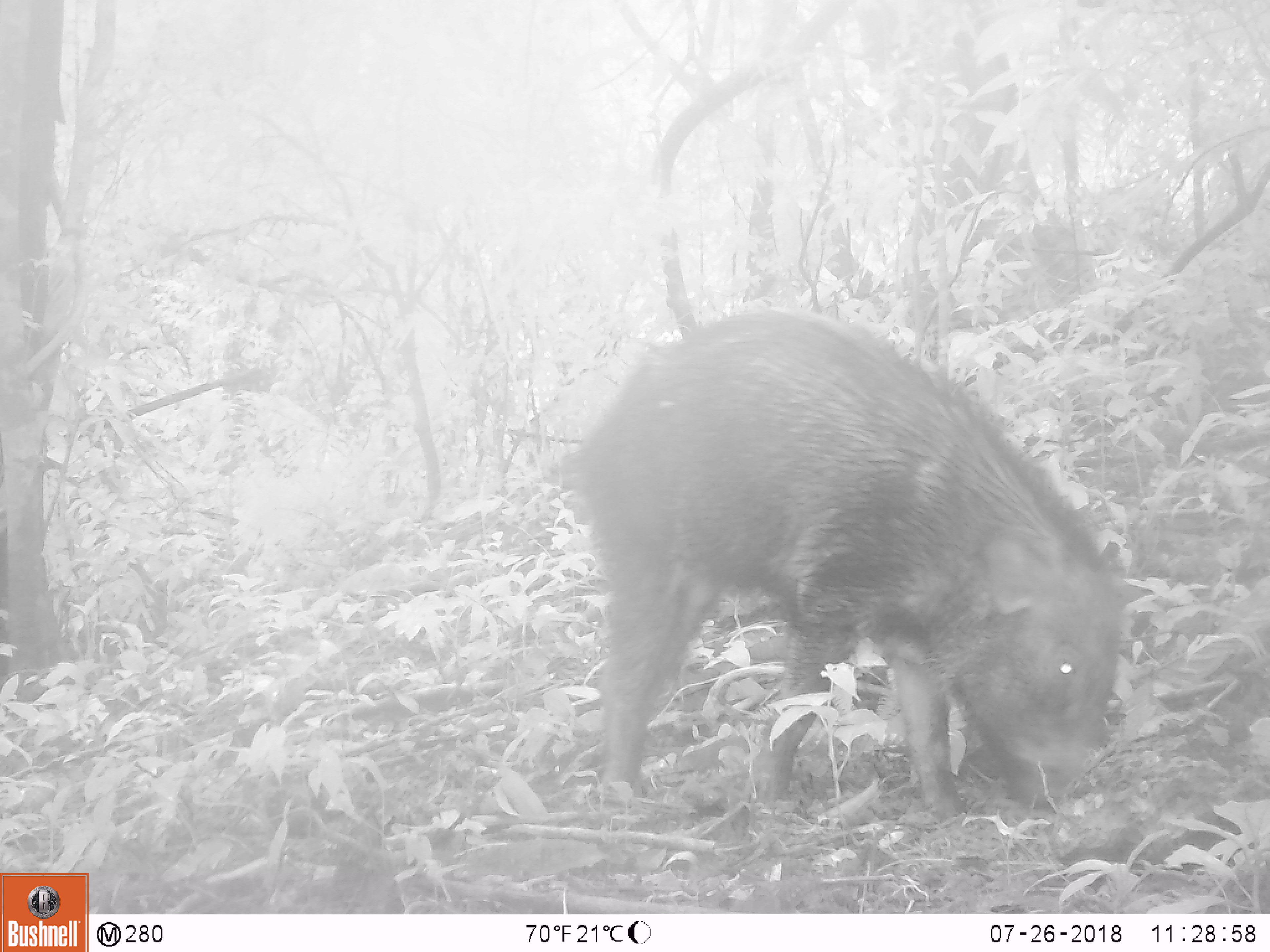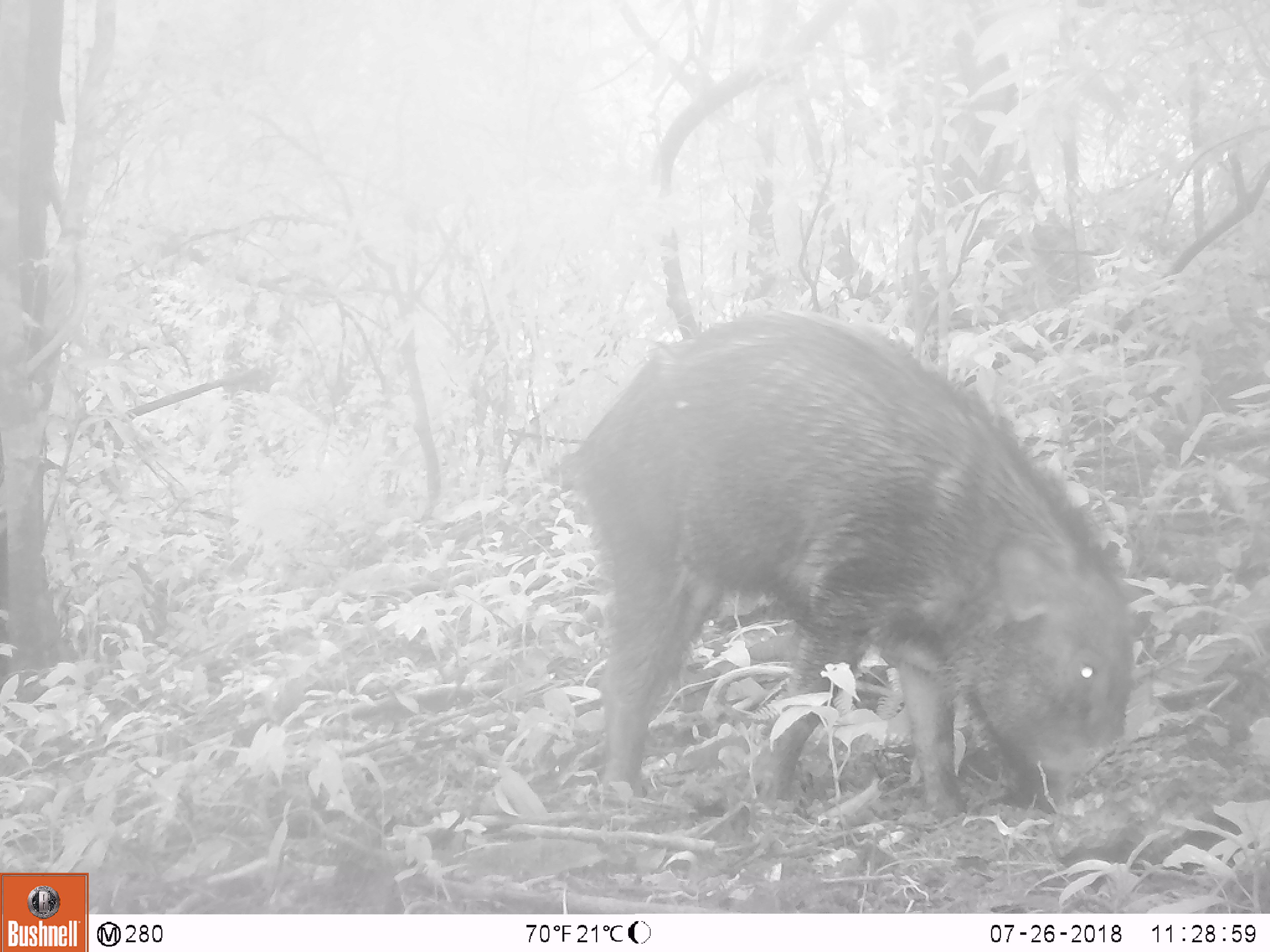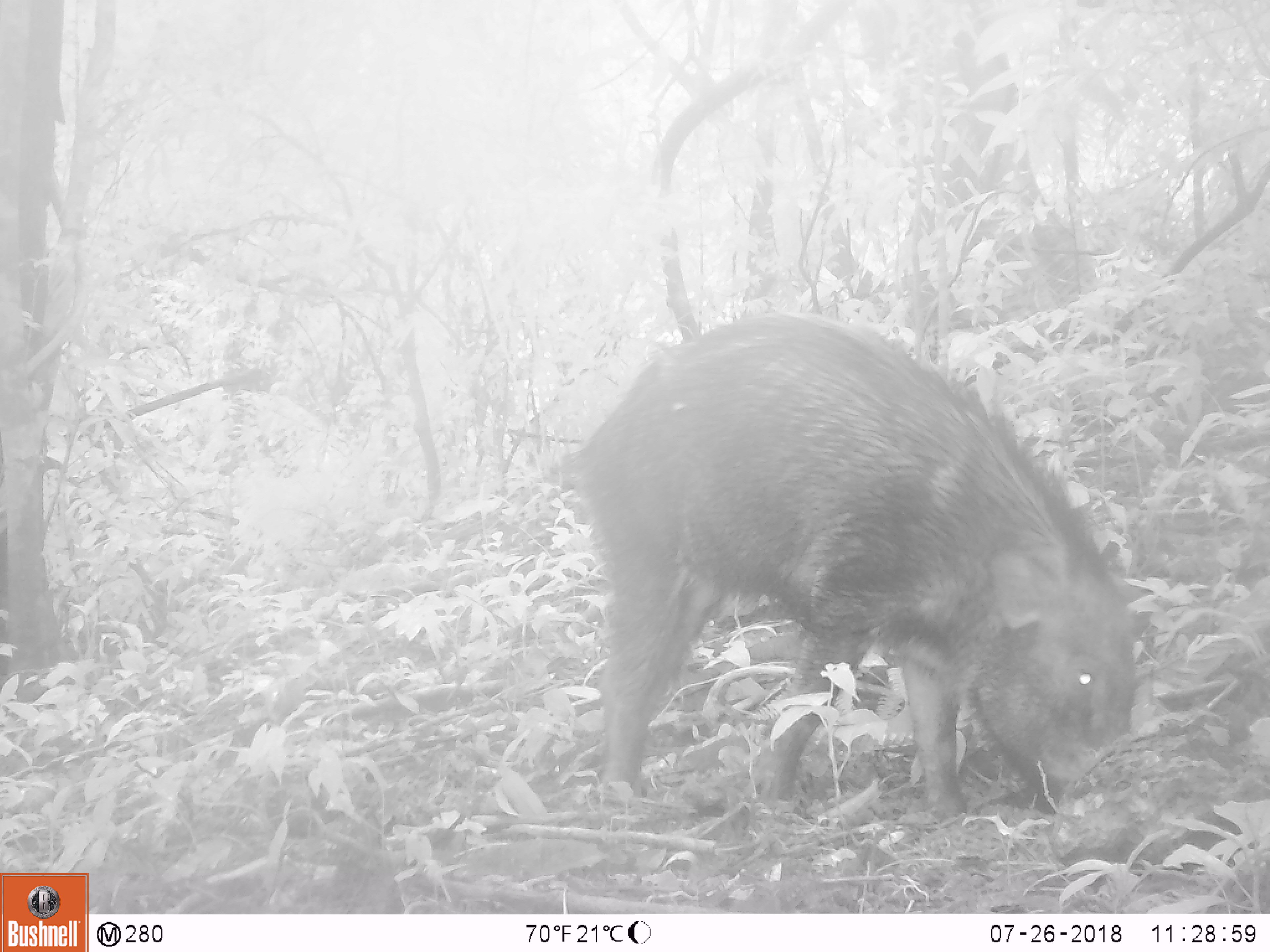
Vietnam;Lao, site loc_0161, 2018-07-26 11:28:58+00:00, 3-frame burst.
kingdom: Animalia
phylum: Chordata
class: Mammalia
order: Artiodactyla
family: Suidae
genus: Sus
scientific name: Sus scrofa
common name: eurasian wild pig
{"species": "eurasian wild pig (Sus scrofa)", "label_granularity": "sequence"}